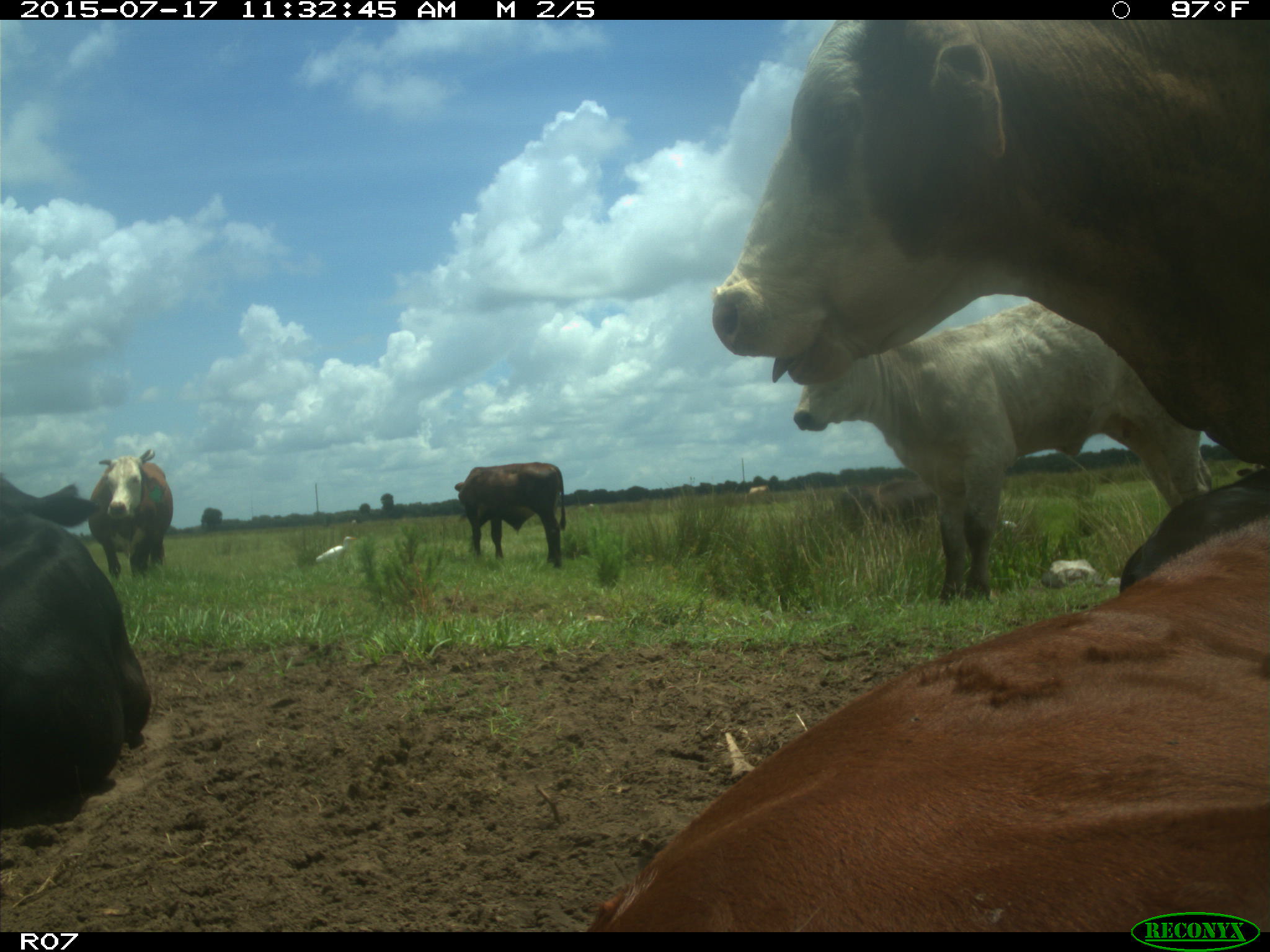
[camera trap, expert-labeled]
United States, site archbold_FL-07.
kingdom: Animalia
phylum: Chordata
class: Mammalia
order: Artiodactyla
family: Bovidae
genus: Bos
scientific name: Bos taurus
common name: domestic cow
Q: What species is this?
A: Bos taurus (domestic cow).